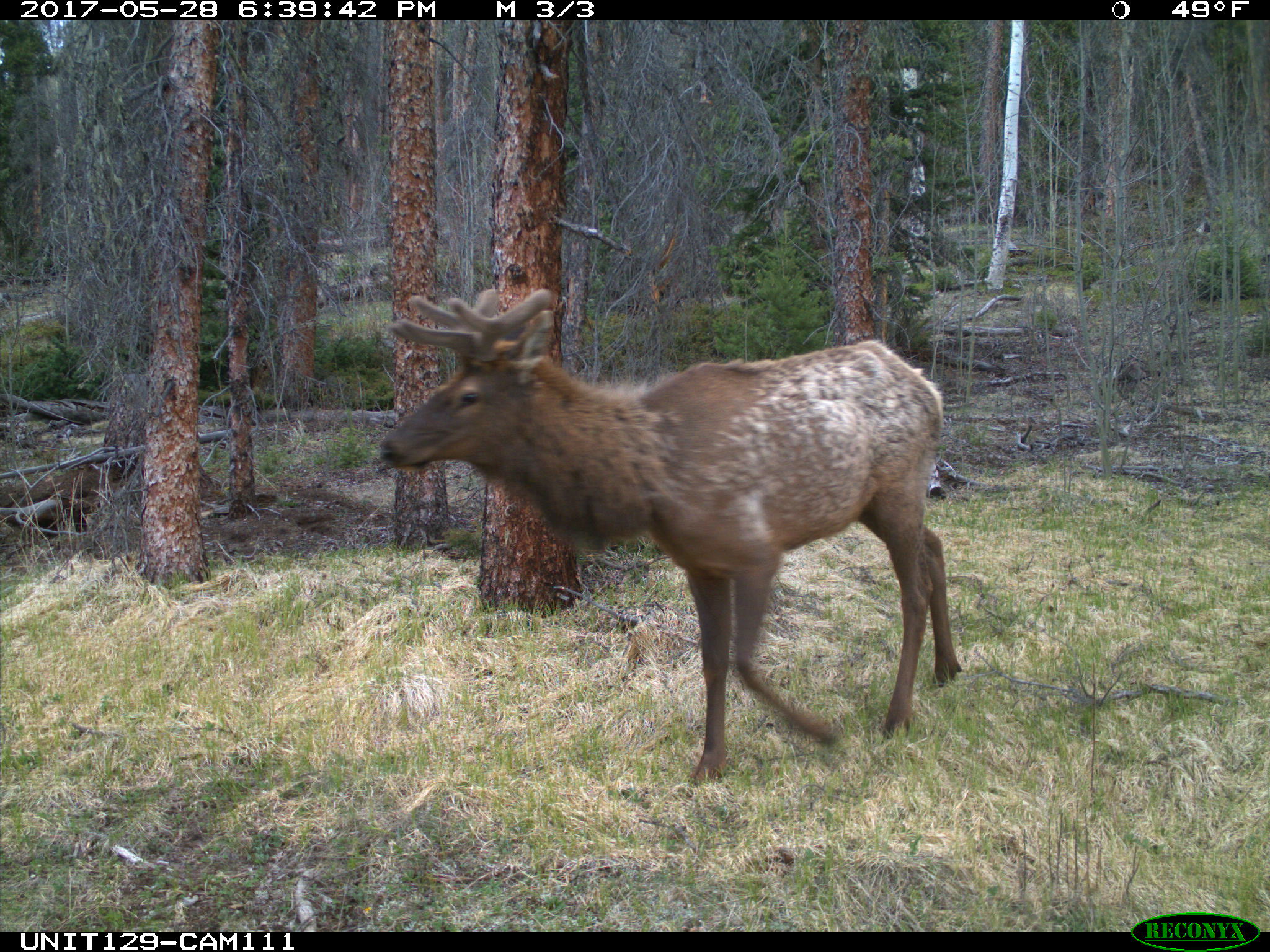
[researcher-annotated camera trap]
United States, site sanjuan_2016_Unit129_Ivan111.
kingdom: Animalia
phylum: Chordata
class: Mammalia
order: Artiodactyla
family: Cervidae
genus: Cervus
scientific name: Cervus elaphus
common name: red deer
Cervus elaphus (red deer).